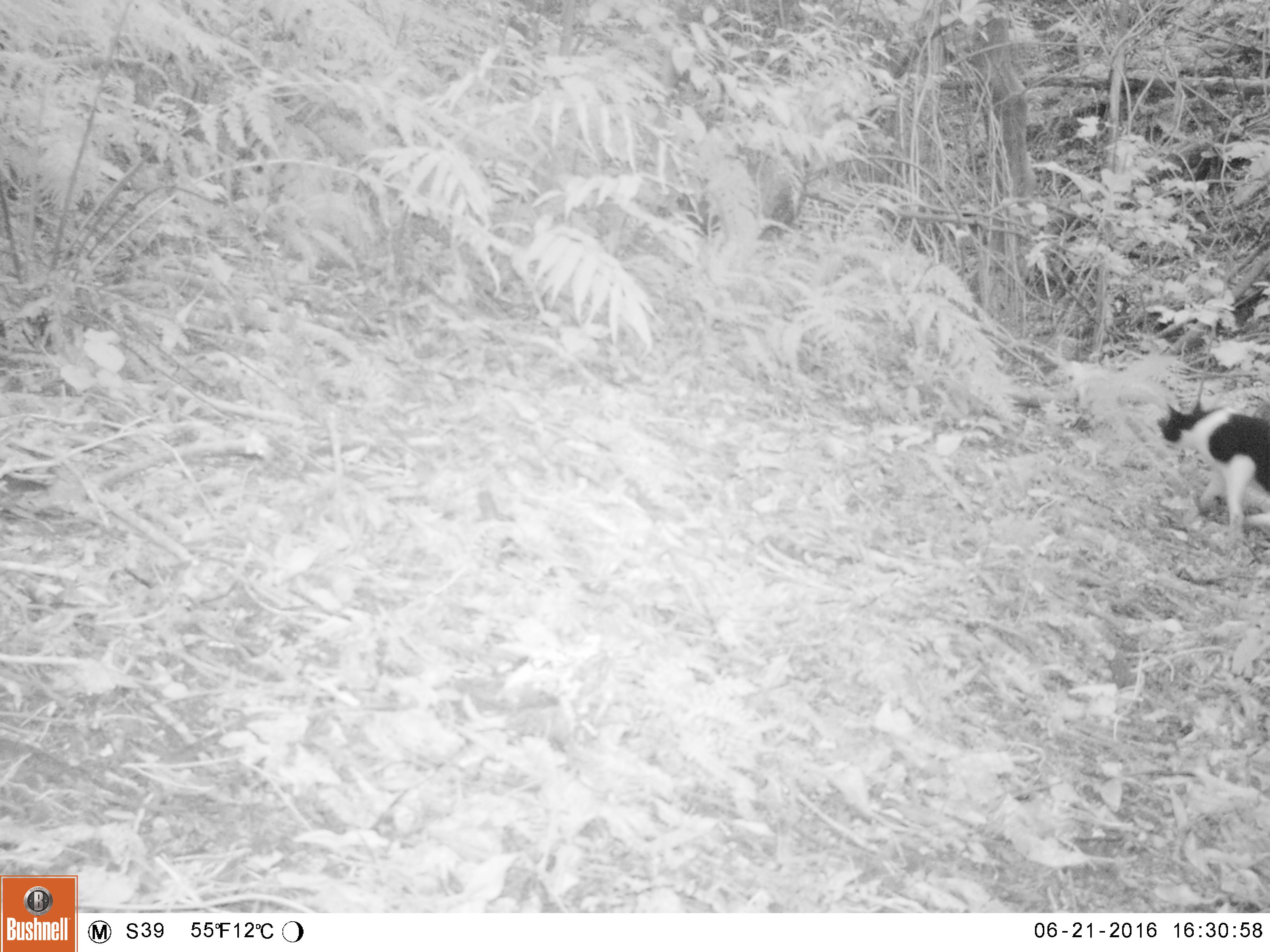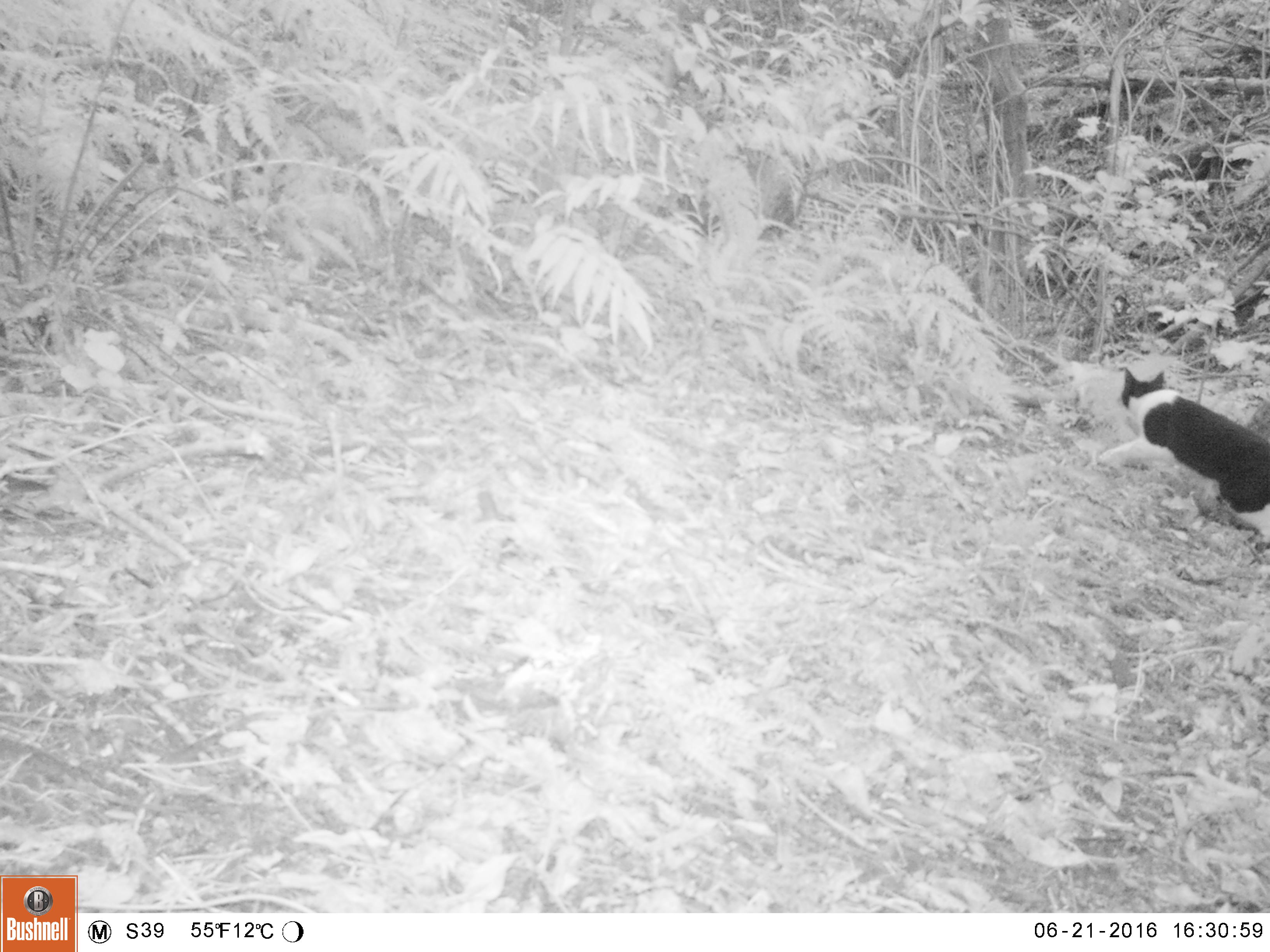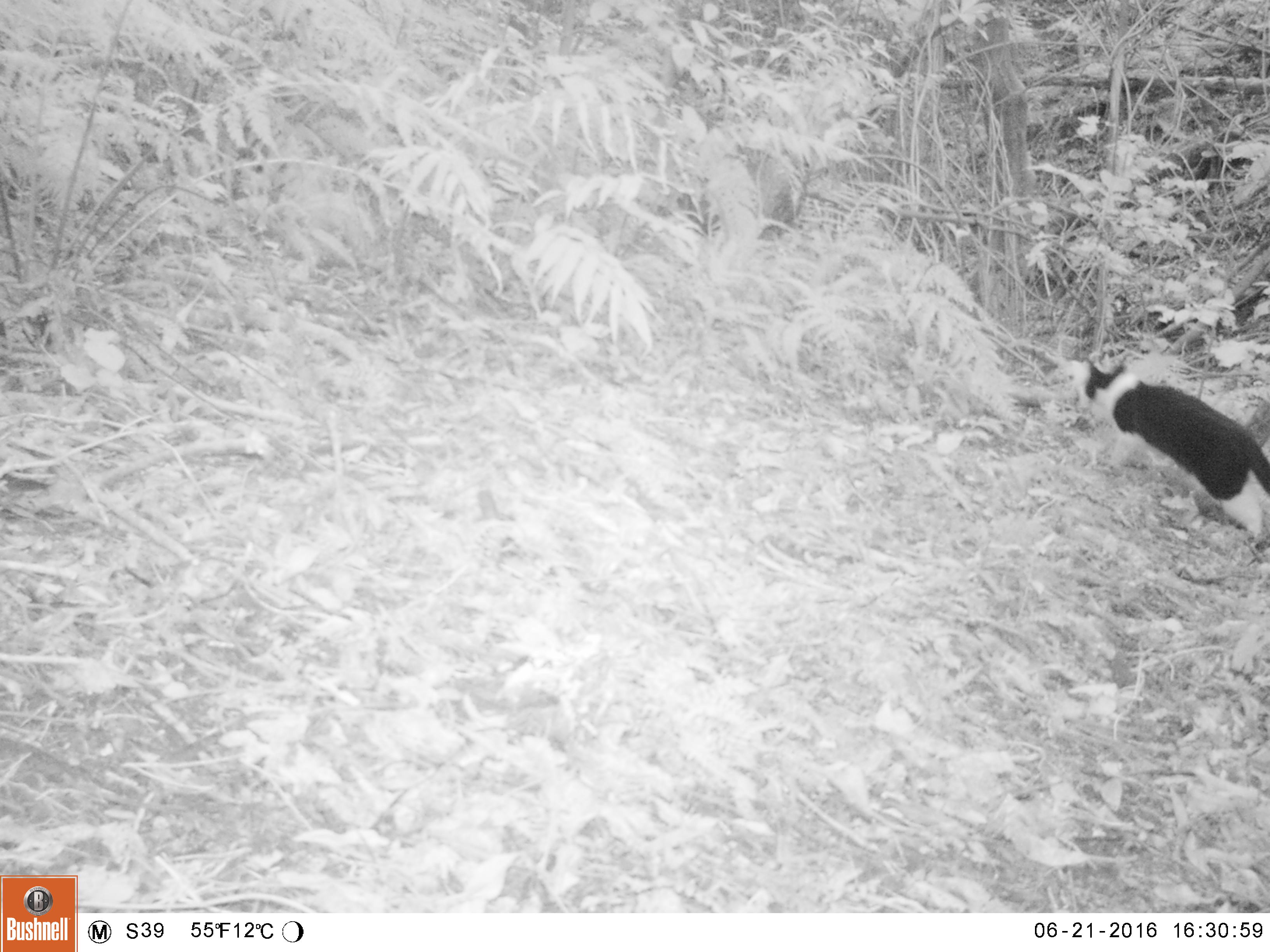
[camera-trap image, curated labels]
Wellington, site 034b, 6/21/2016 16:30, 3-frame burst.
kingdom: Animalia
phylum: Chordata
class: Mammalia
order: Carnivora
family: Felidae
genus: Felis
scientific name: Felis catus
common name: cat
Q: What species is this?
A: Cat (Felis catus).